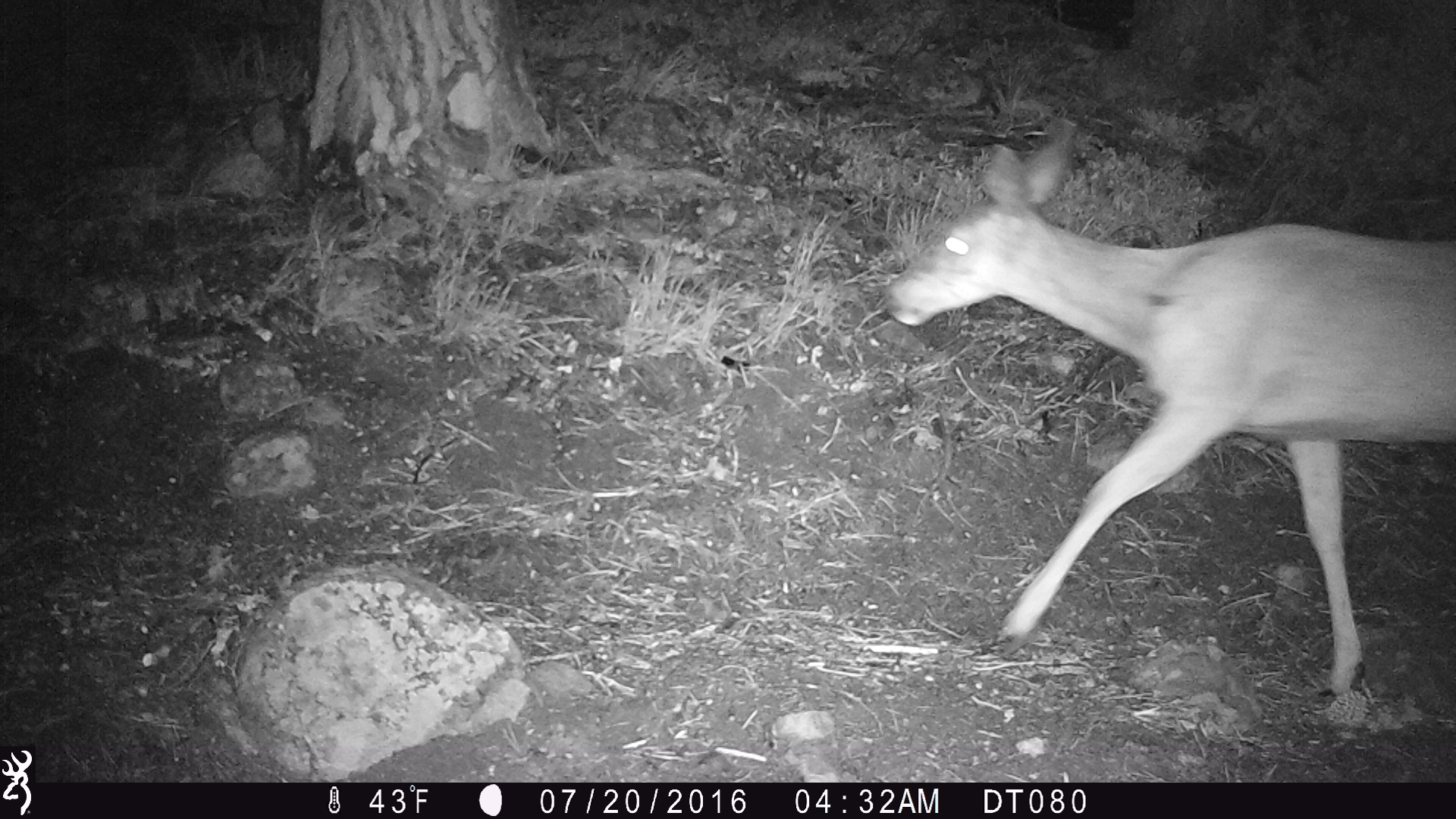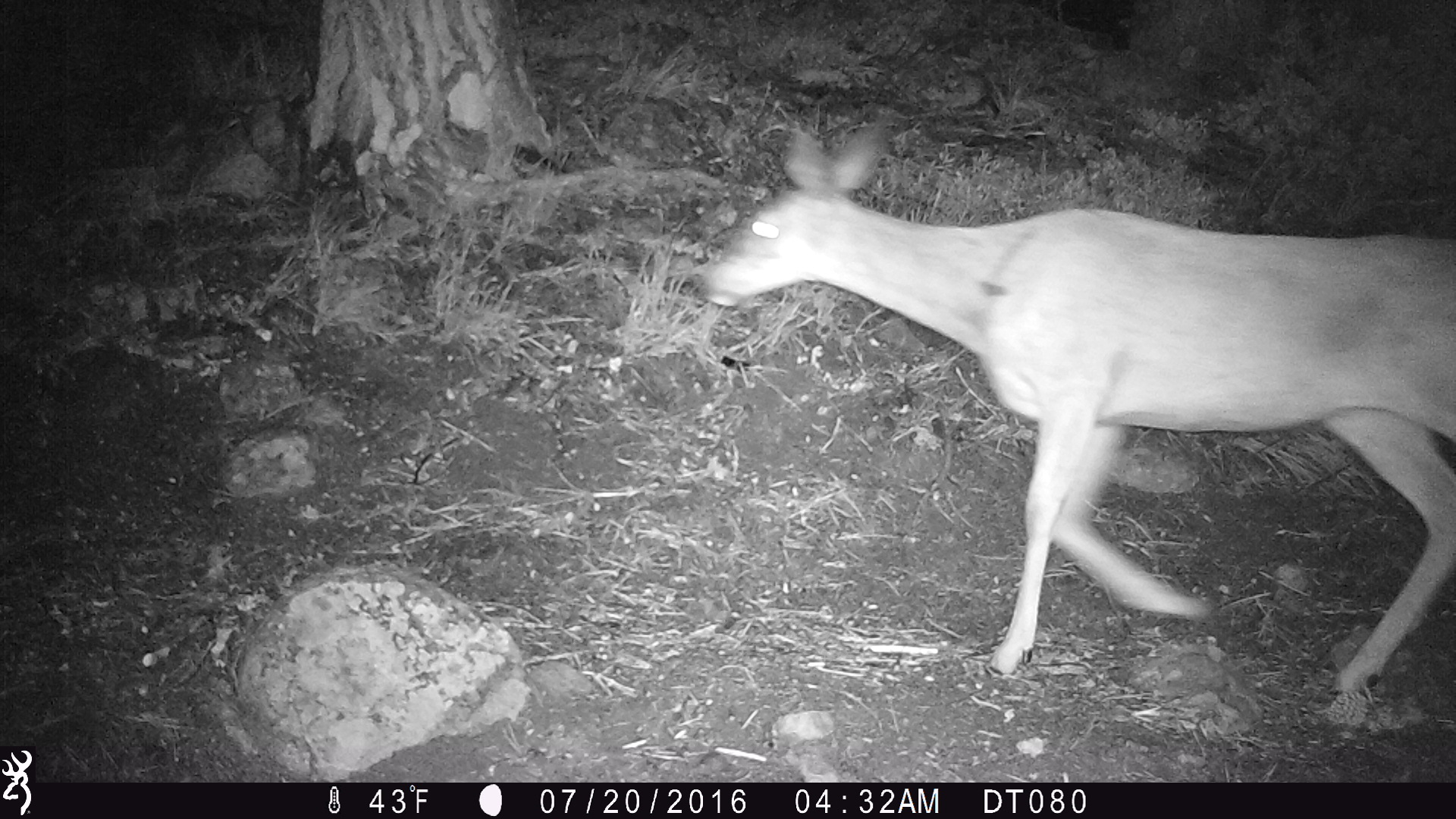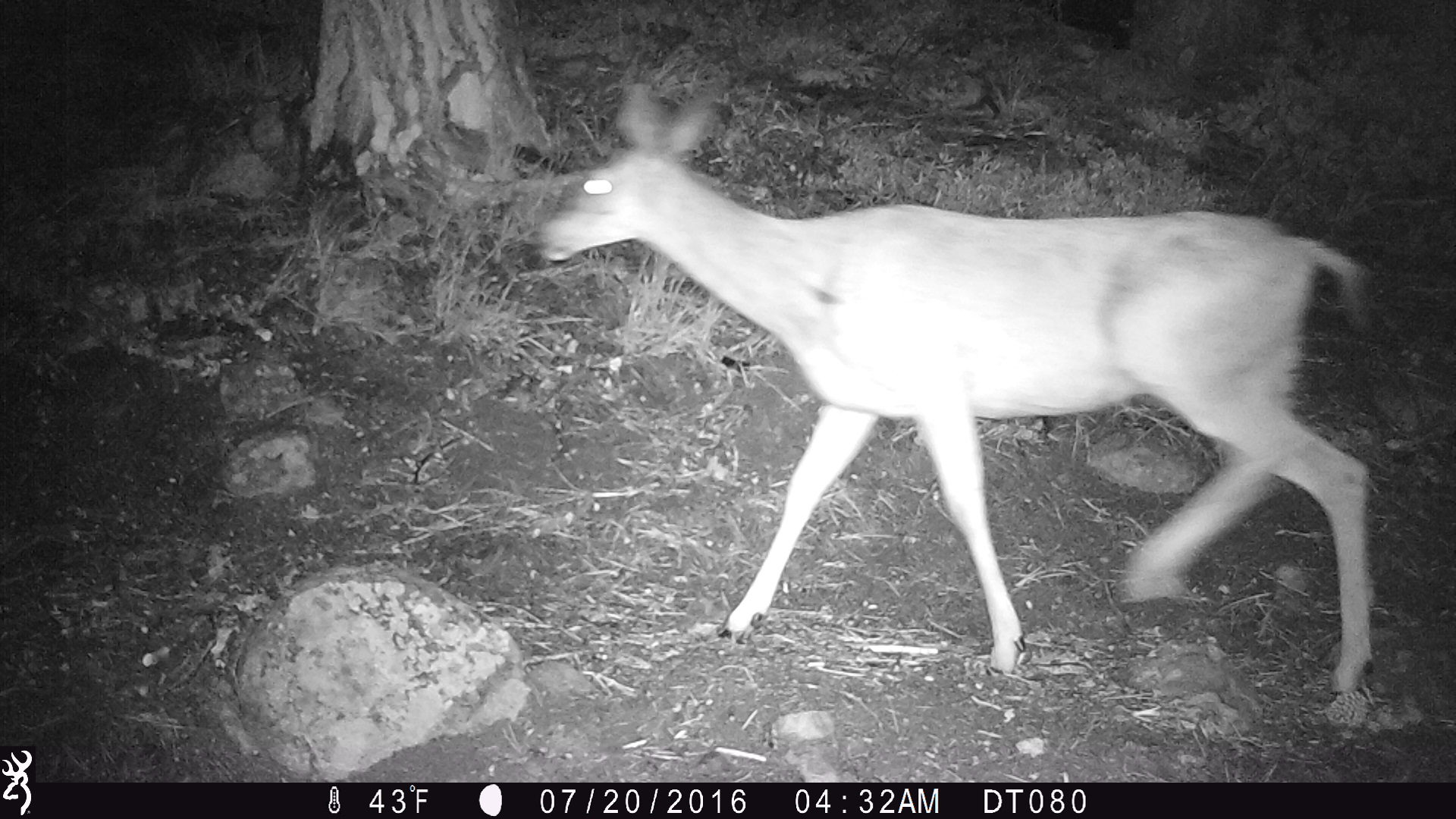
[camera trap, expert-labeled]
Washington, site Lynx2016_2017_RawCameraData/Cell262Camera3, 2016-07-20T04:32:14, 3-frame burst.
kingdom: Animalia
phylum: Chordata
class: Mammalia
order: Artiodactyla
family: Cervidae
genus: Odocoileus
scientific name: Odocoileus hemionus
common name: mule deer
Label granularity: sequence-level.